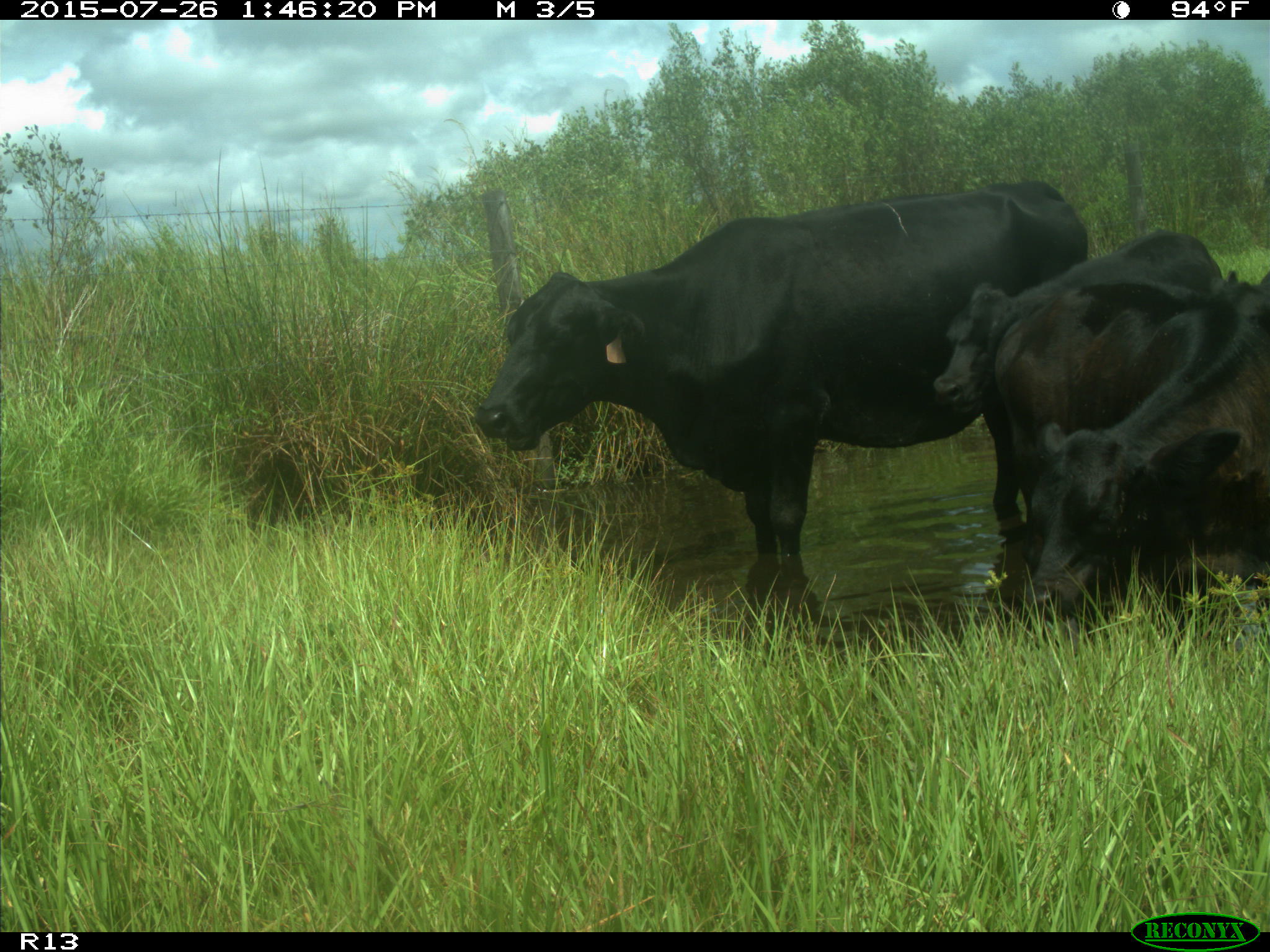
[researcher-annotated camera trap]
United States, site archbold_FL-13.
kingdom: Animalia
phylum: Chordata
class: Mammalia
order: Artiodactyla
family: Bovidae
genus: Bos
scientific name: Bos taurus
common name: domestic cow